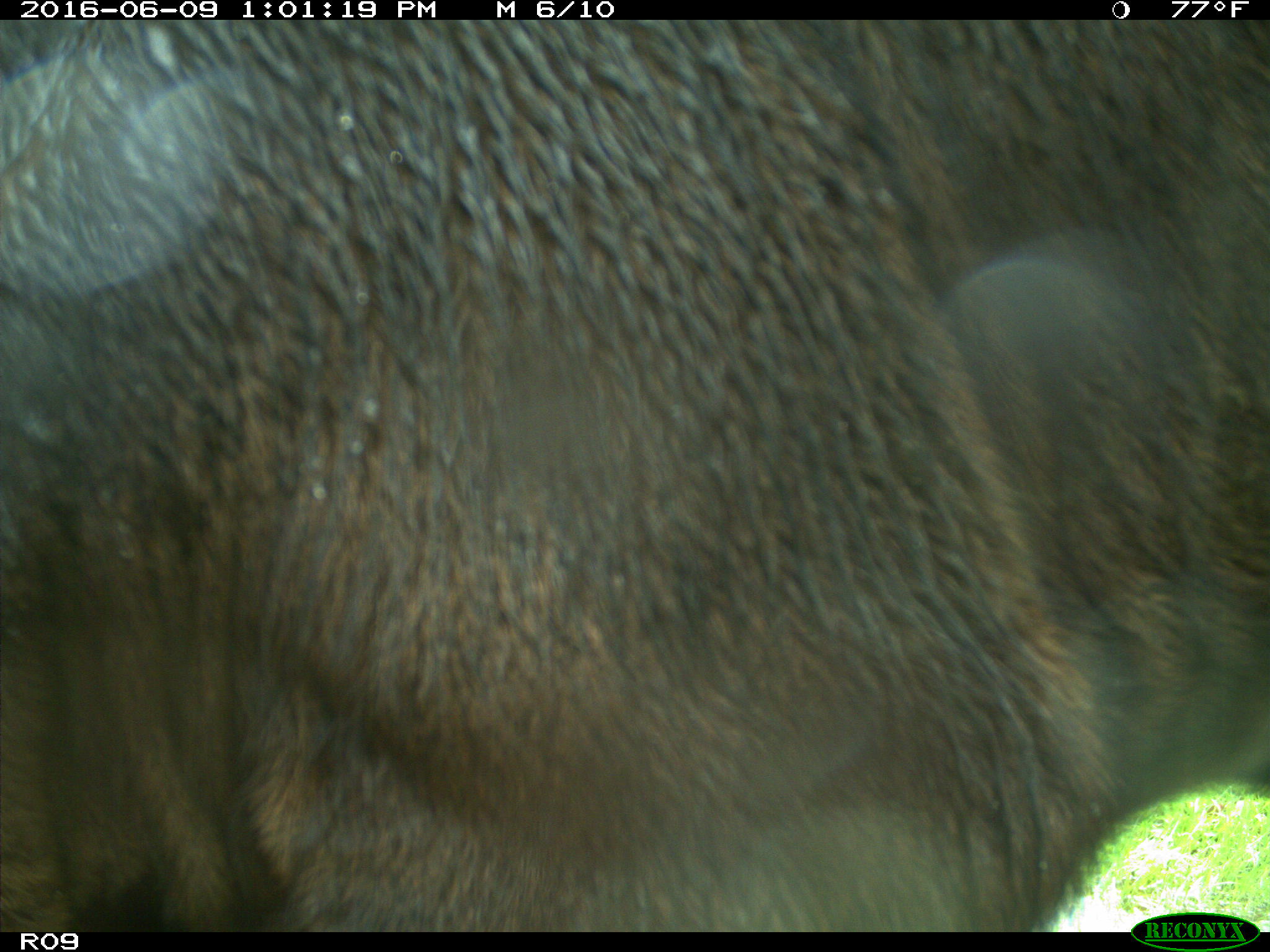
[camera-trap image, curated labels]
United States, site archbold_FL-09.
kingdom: Animalia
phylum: Chordata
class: Mammalia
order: Artiodactyla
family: Bovidae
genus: Bos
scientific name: Bos taurus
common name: domestic cow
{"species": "Bos taurus (domestic cow)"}